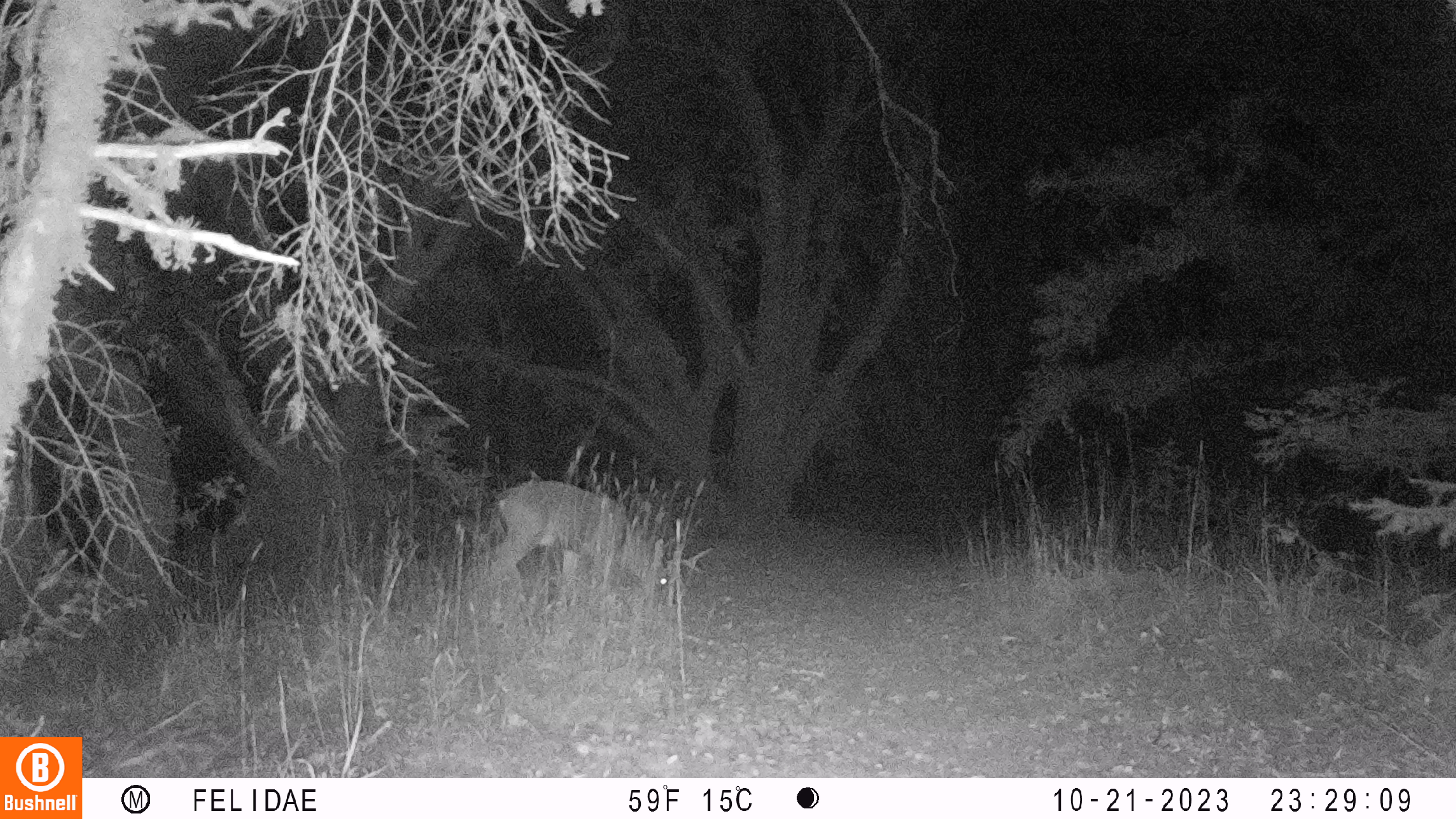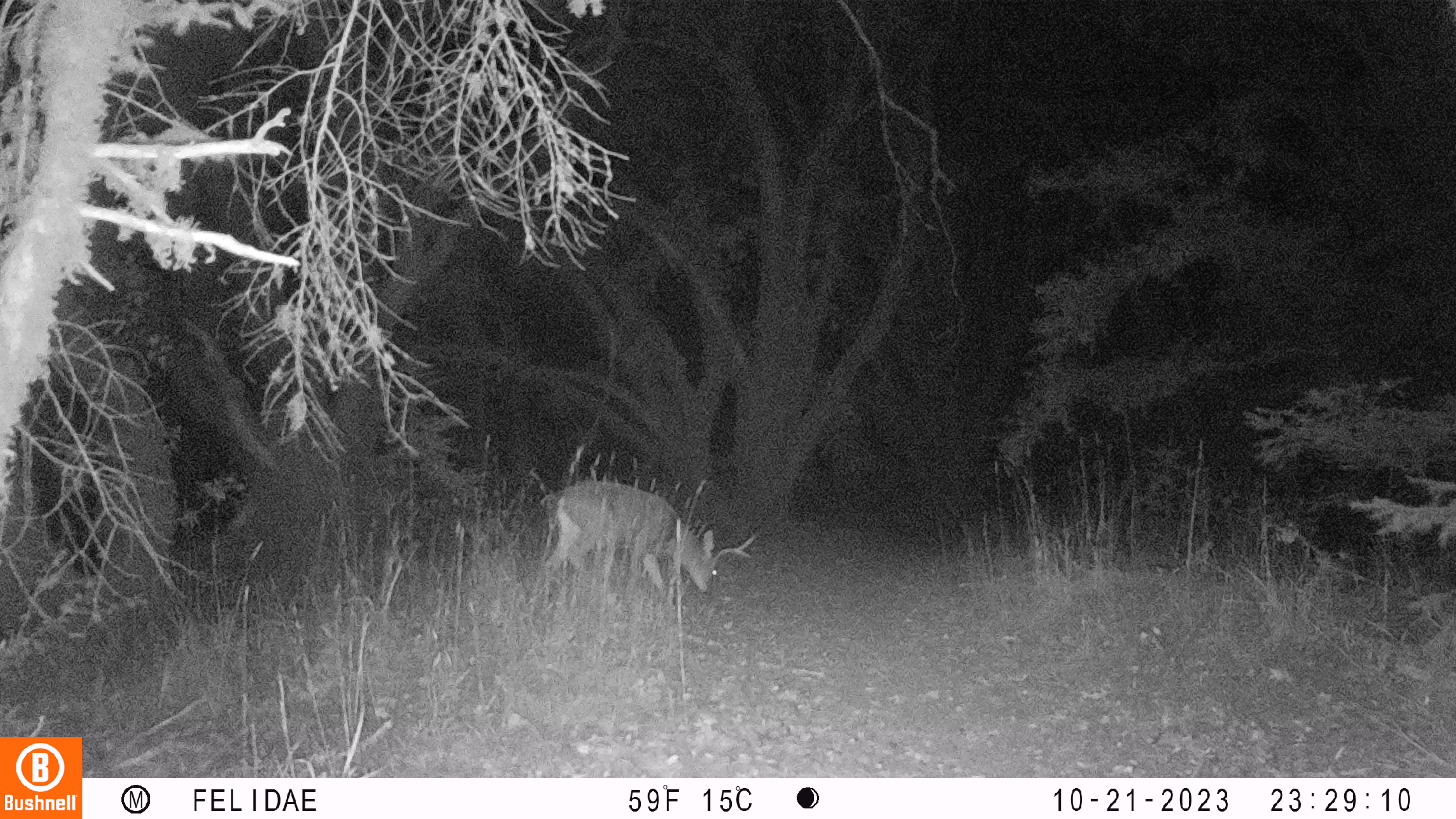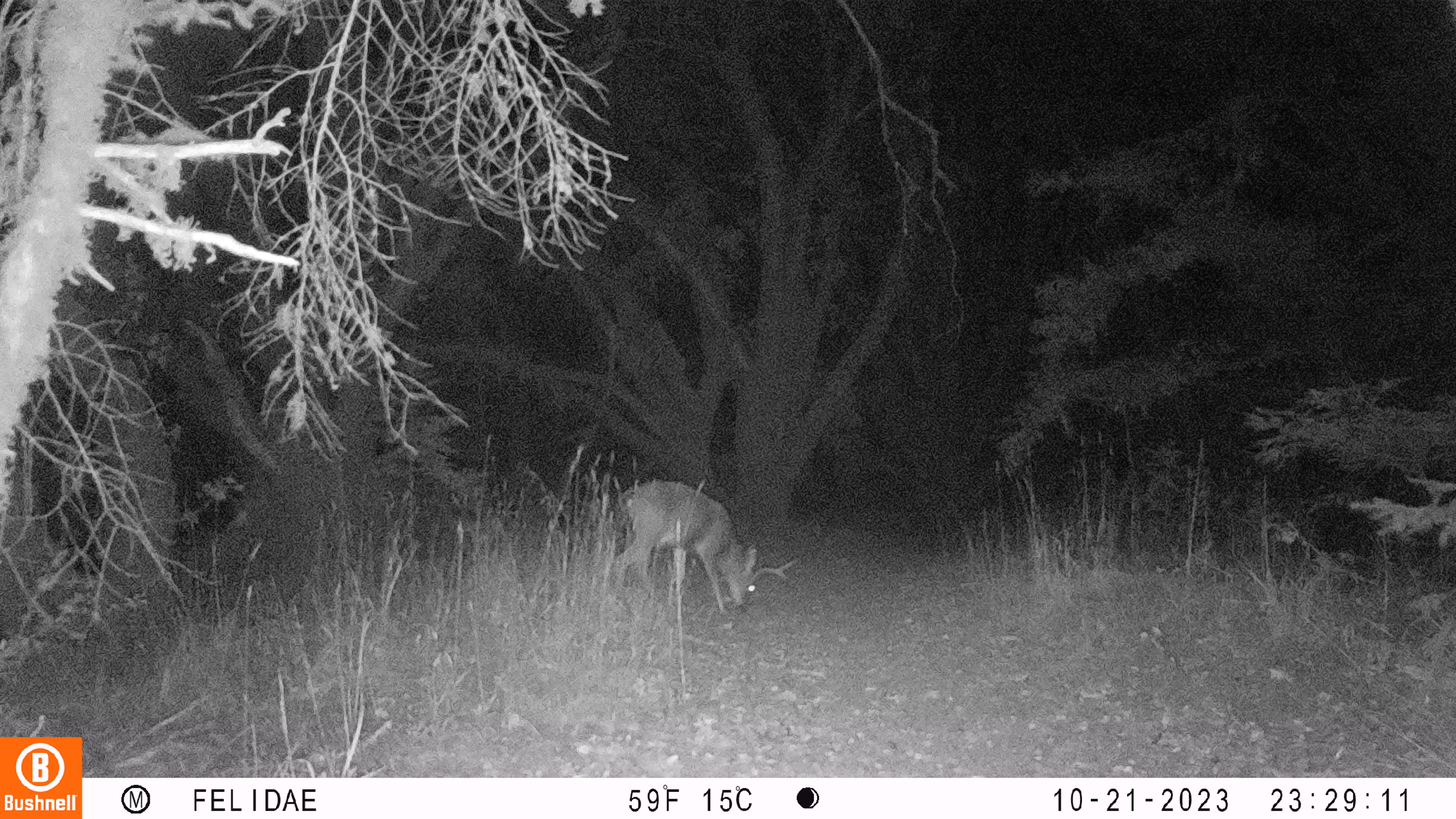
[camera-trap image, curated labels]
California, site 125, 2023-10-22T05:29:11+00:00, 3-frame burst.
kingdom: Animalia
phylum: Chordata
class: Mammalia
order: Artiodactyla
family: Cervidae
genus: Odocoileus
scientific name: Odocoileus hemionus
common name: mule deer